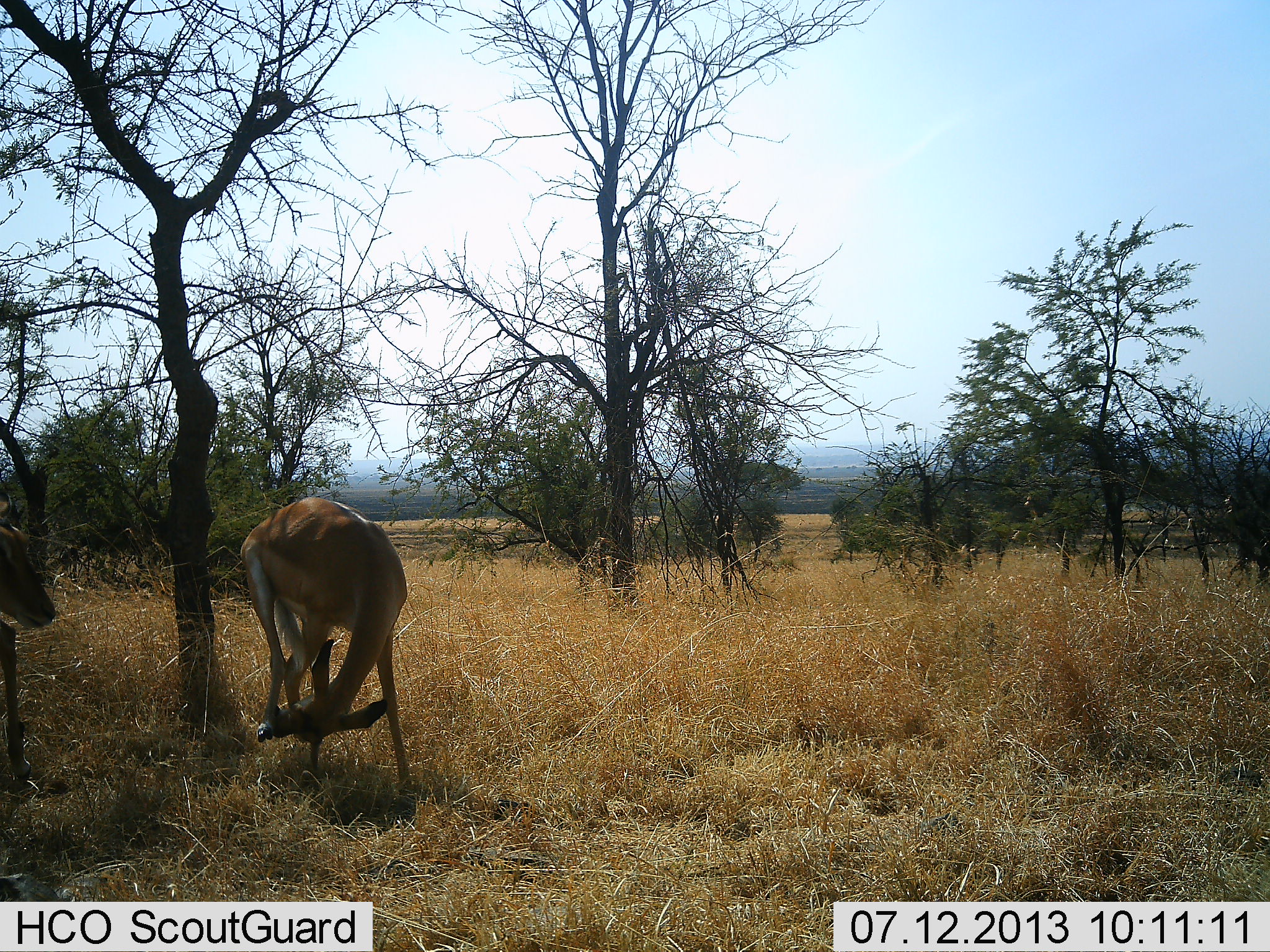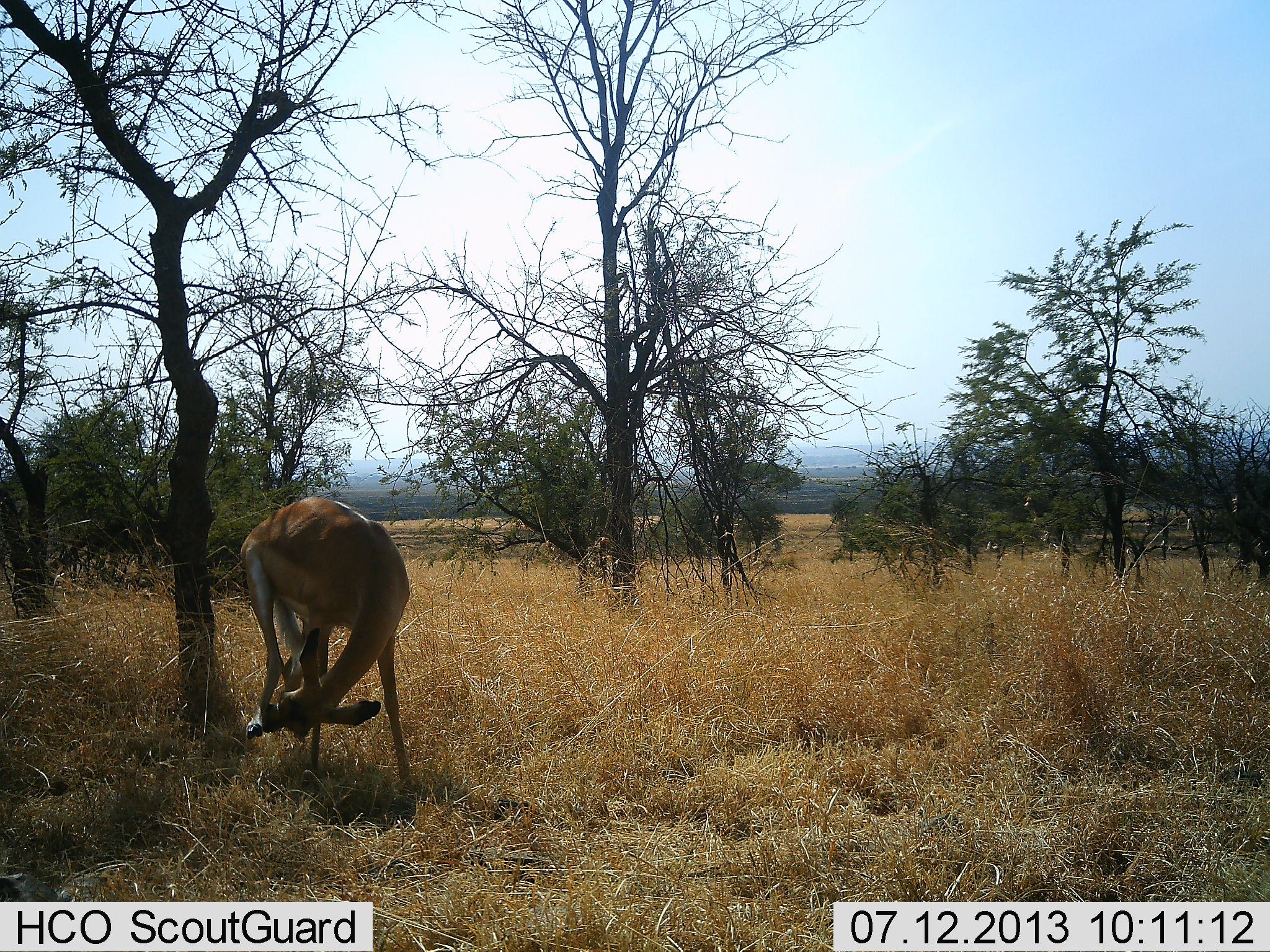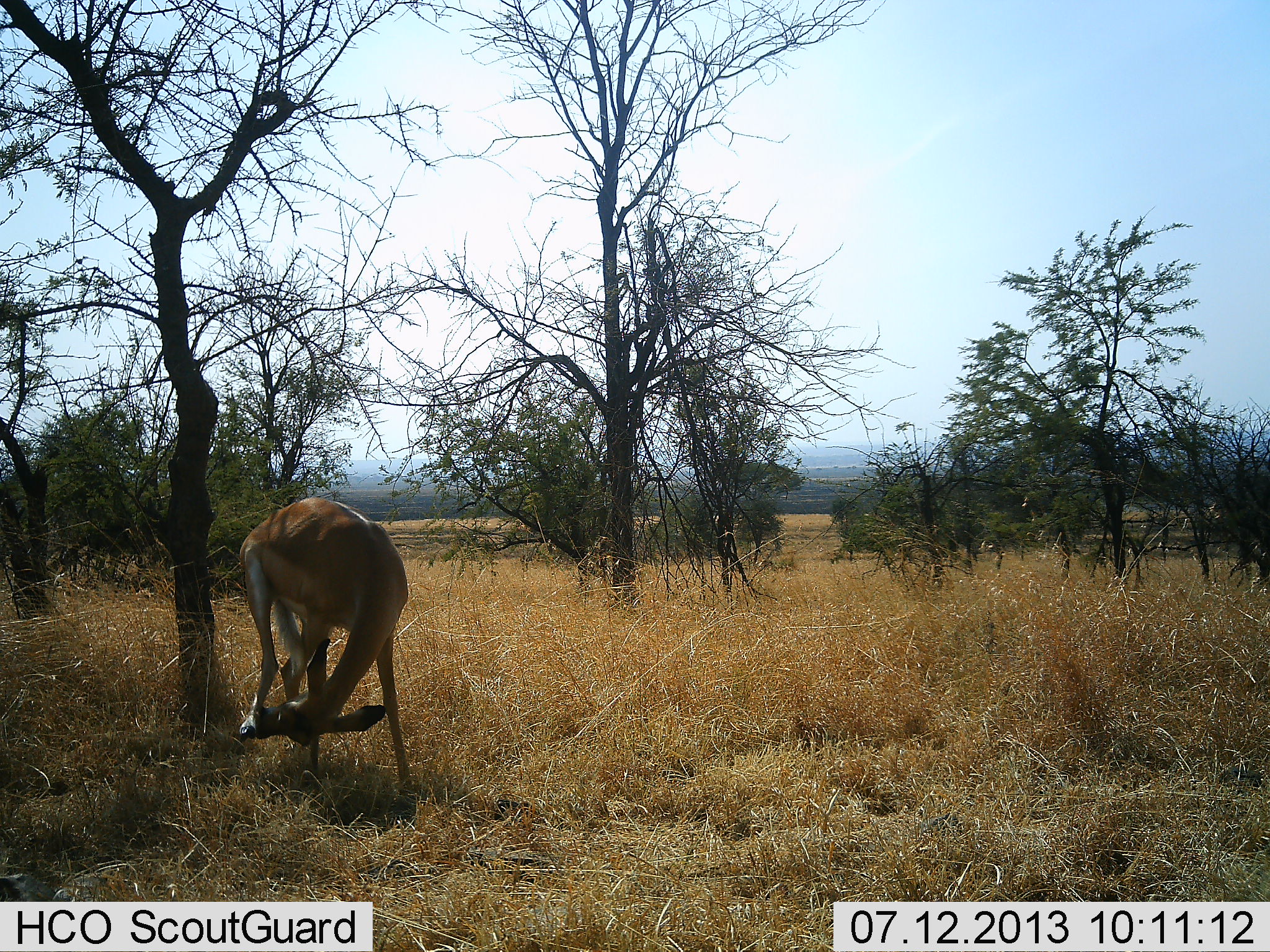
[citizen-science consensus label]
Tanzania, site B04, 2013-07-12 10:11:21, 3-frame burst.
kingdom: Animalia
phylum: Chordata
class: Mammalia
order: Artiodactyla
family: Bovidae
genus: Nanger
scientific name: Nanger granti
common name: grant's gazelle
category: gazellegrants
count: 2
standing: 80%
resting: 0%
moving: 40%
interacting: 10%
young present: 0%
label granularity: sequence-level